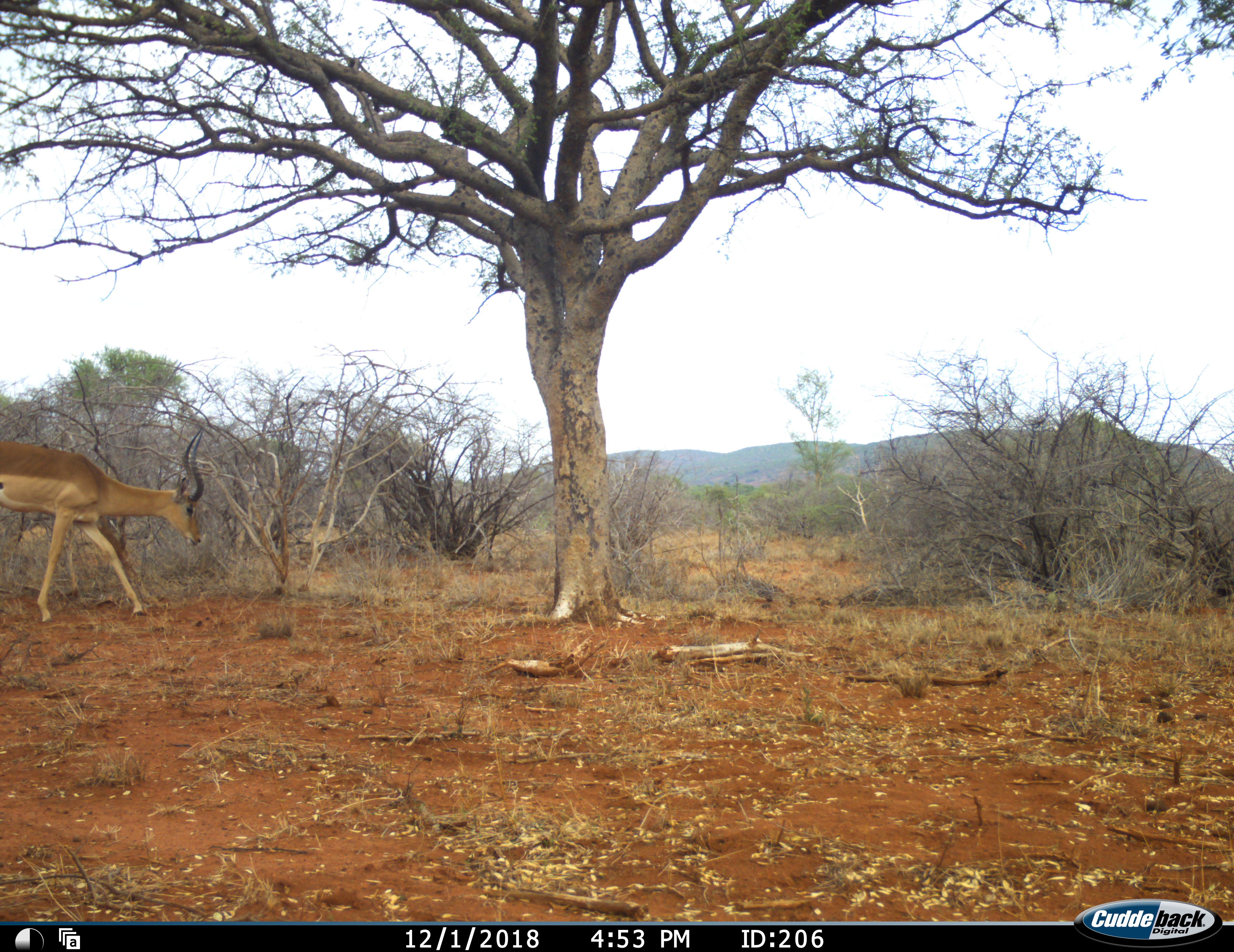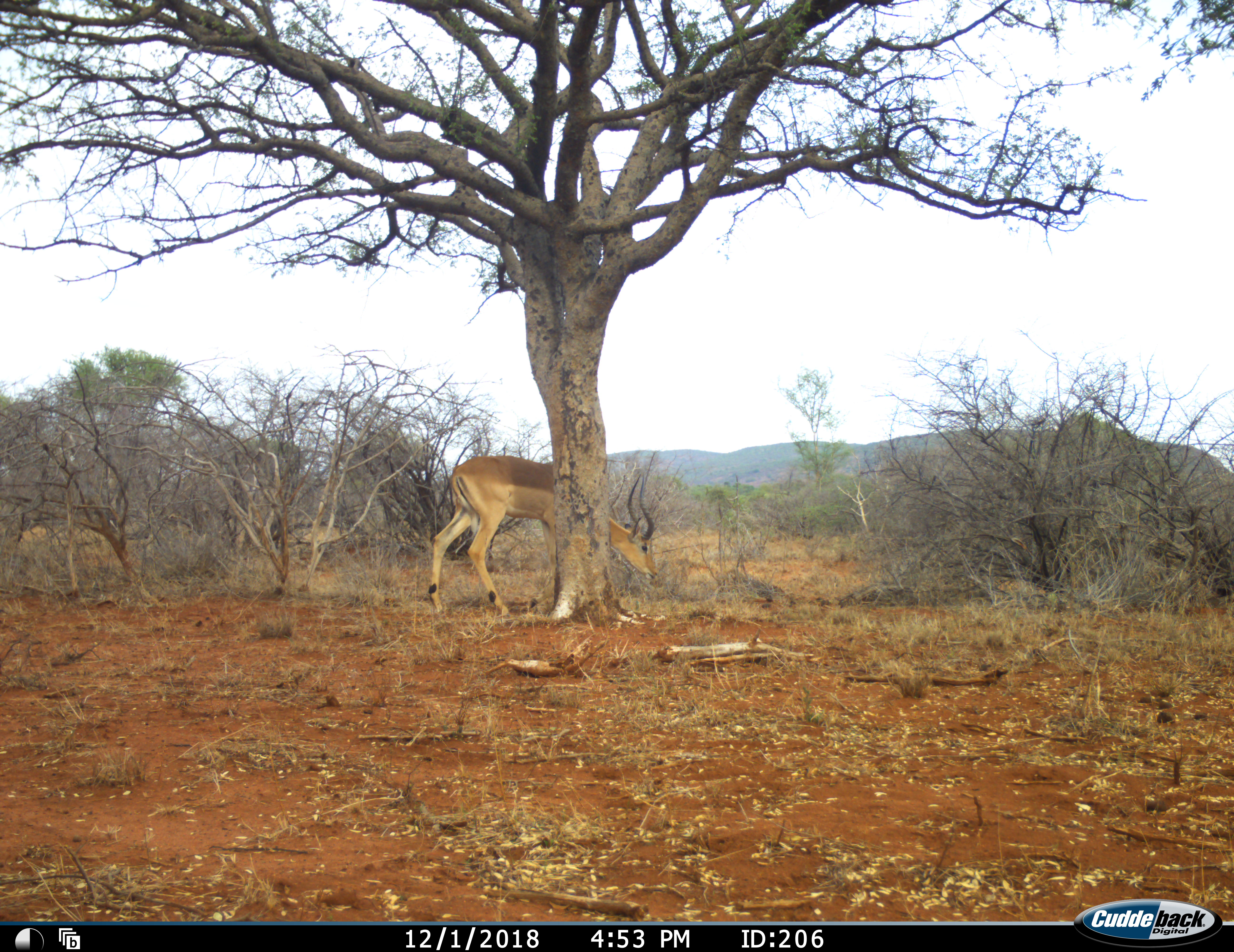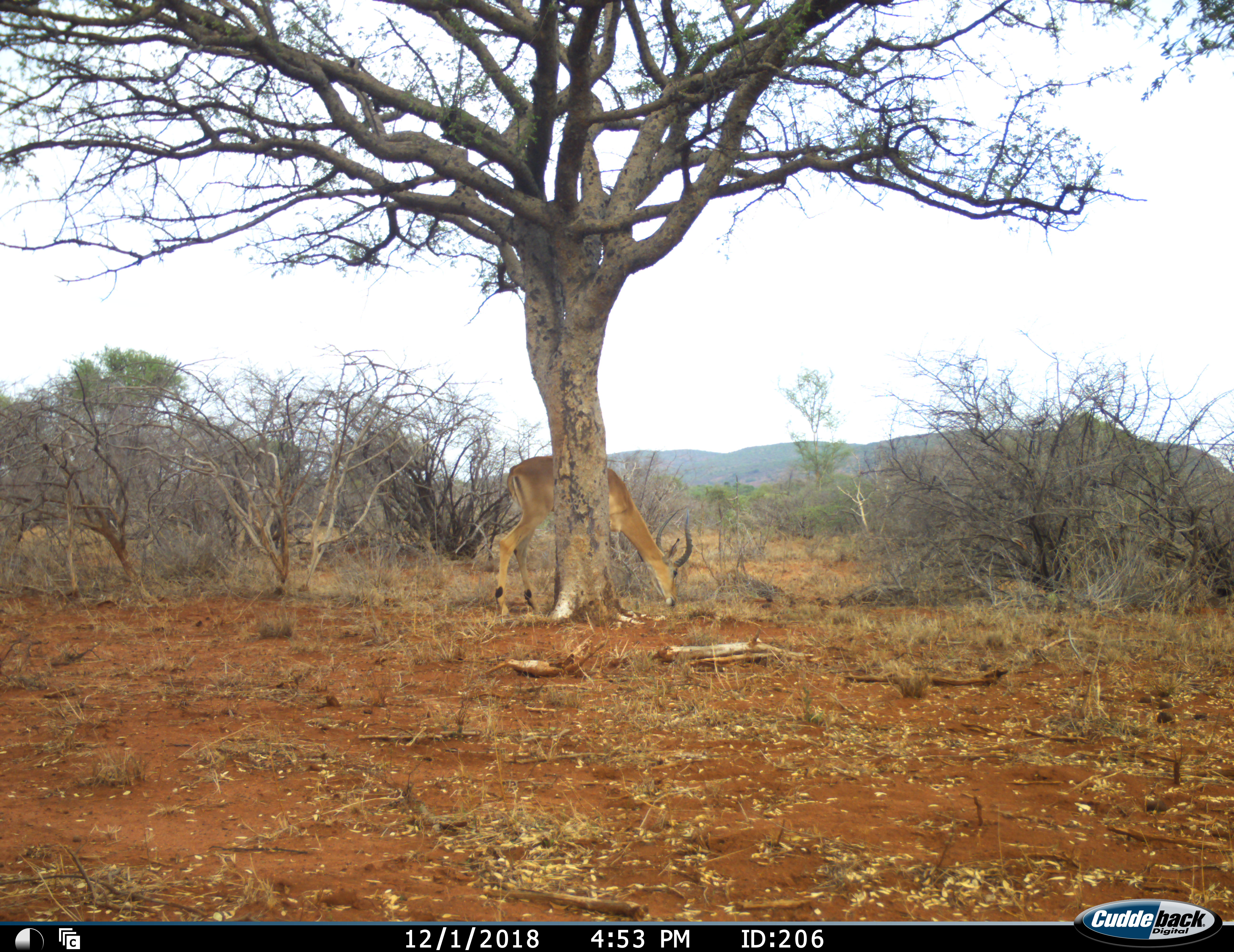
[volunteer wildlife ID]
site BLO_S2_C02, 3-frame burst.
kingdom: Animalia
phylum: Chordata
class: Mammalia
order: Artiodactyla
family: Bovidae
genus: Aepyceros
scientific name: Aepyceros melampus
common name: impala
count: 1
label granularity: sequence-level